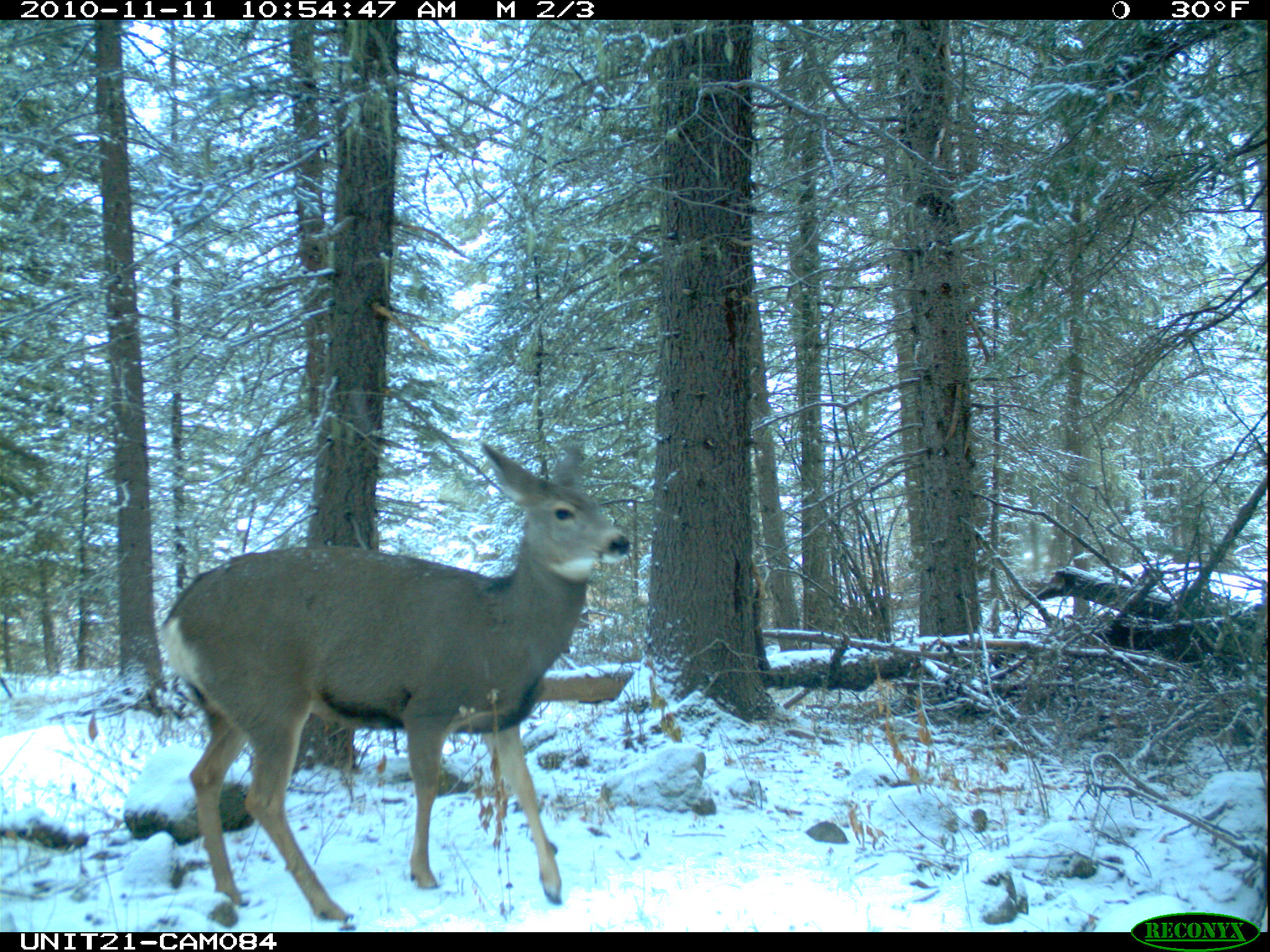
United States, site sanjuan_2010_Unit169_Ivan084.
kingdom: Animalia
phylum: Chordata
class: Mammalia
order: Artiodactyla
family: Cervidae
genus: Odocoileus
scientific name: Odocoileus hemionus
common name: mule deer